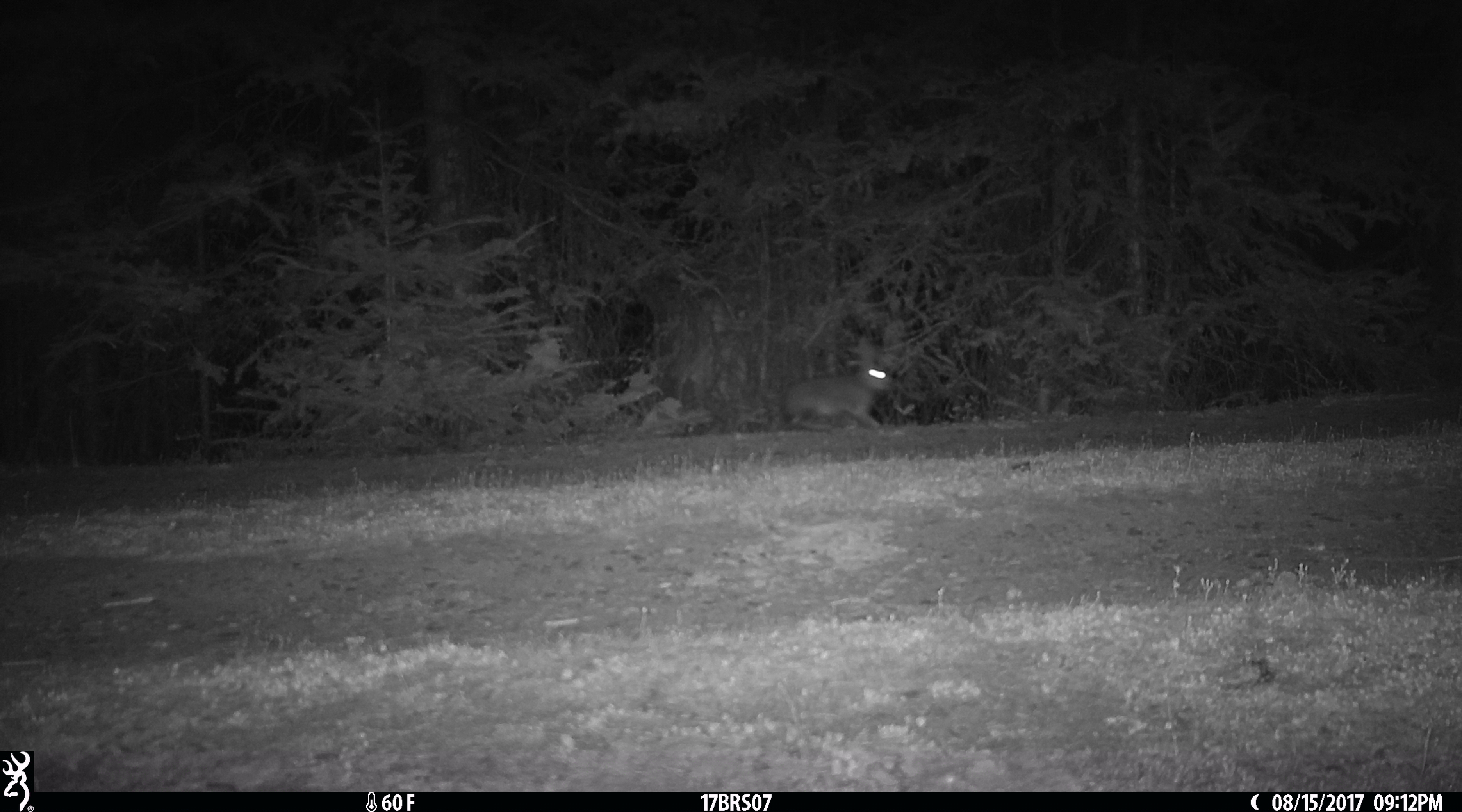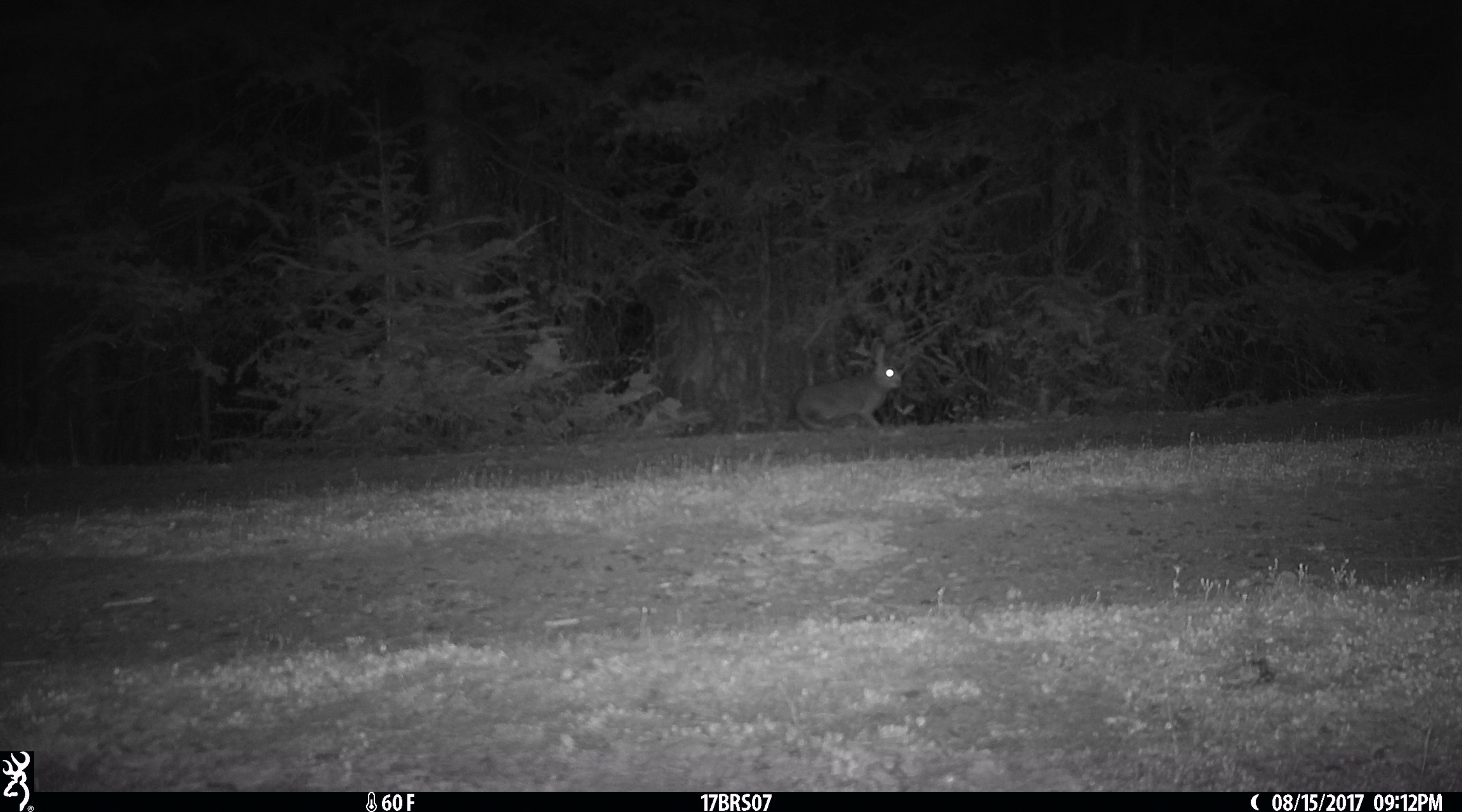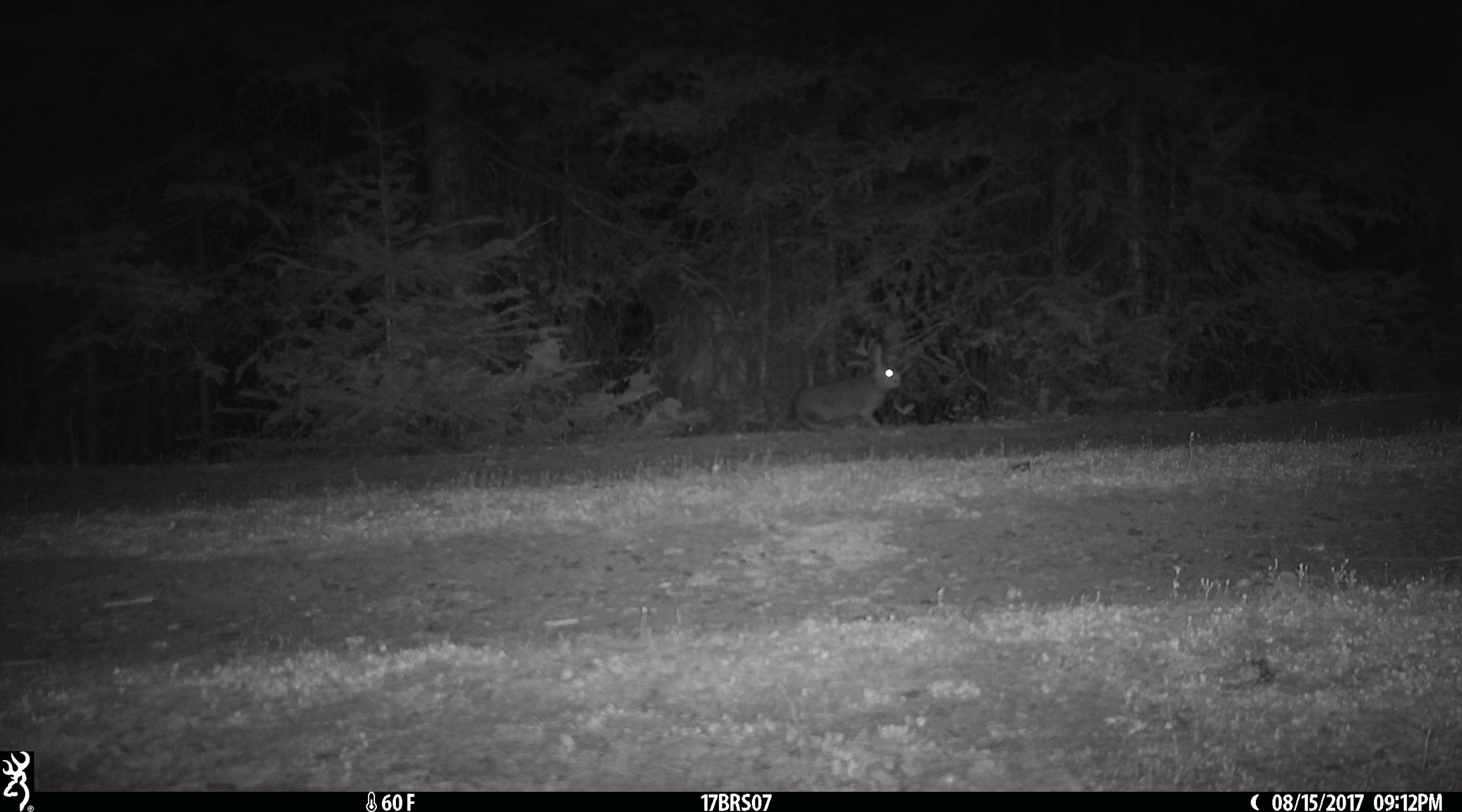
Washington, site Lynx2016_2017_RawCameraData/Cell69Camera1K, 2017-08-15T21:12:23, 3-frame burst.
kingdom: Animalia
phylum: Chordata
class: Mammalia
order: Lagomorpha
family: Leporidae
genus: Lepus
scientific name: Lepus americanus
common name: snowshoe hare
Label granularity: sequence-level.